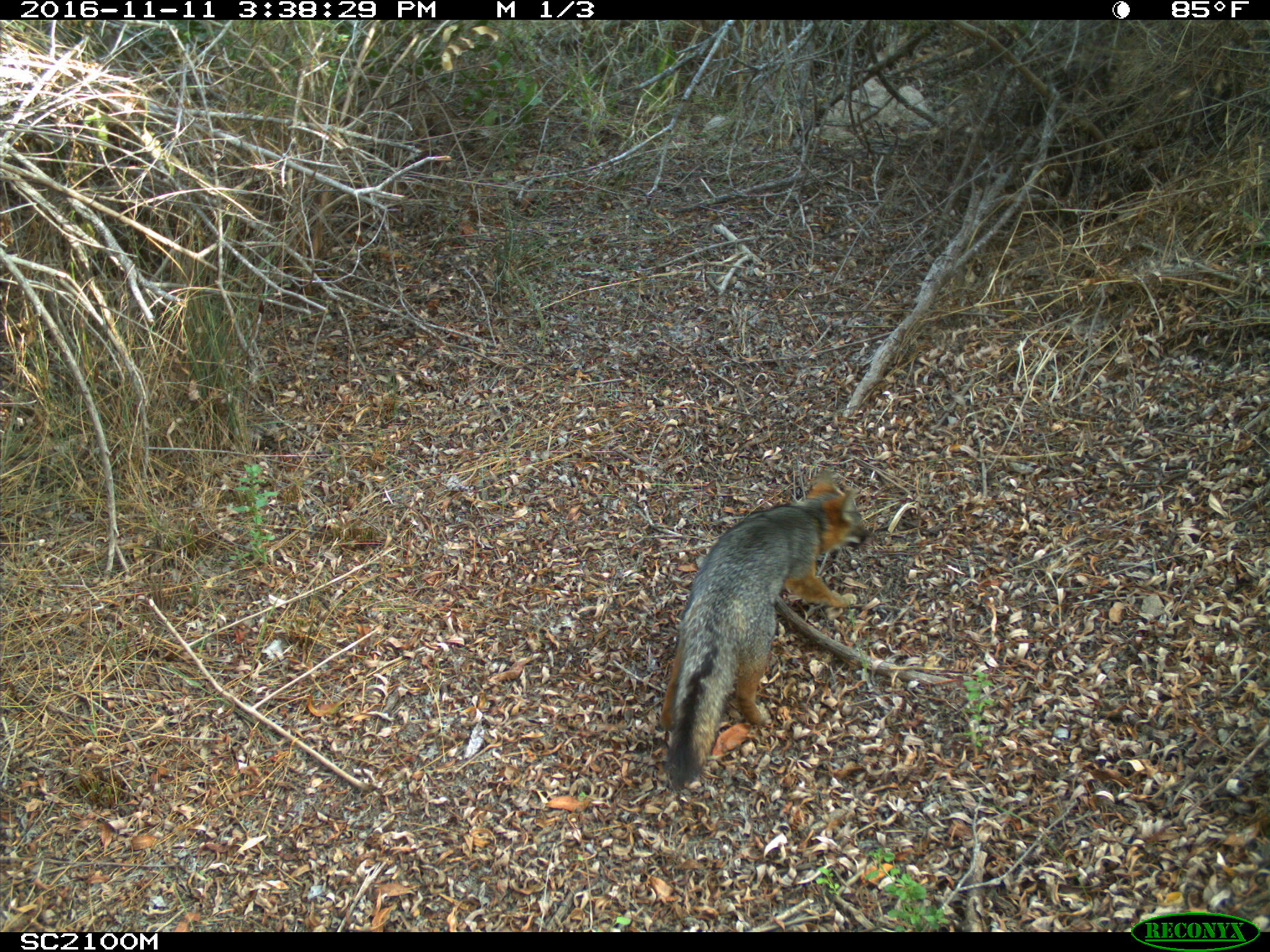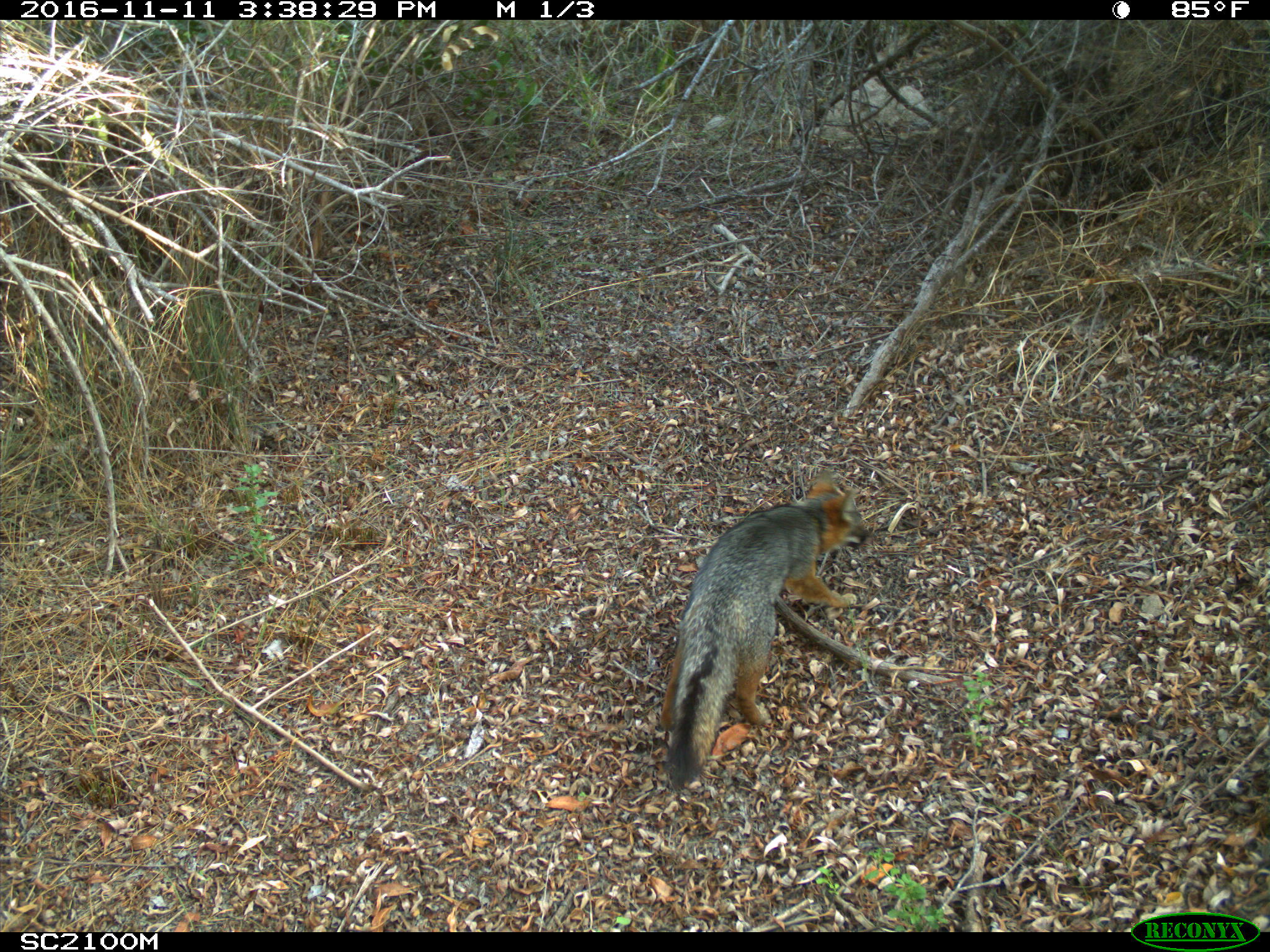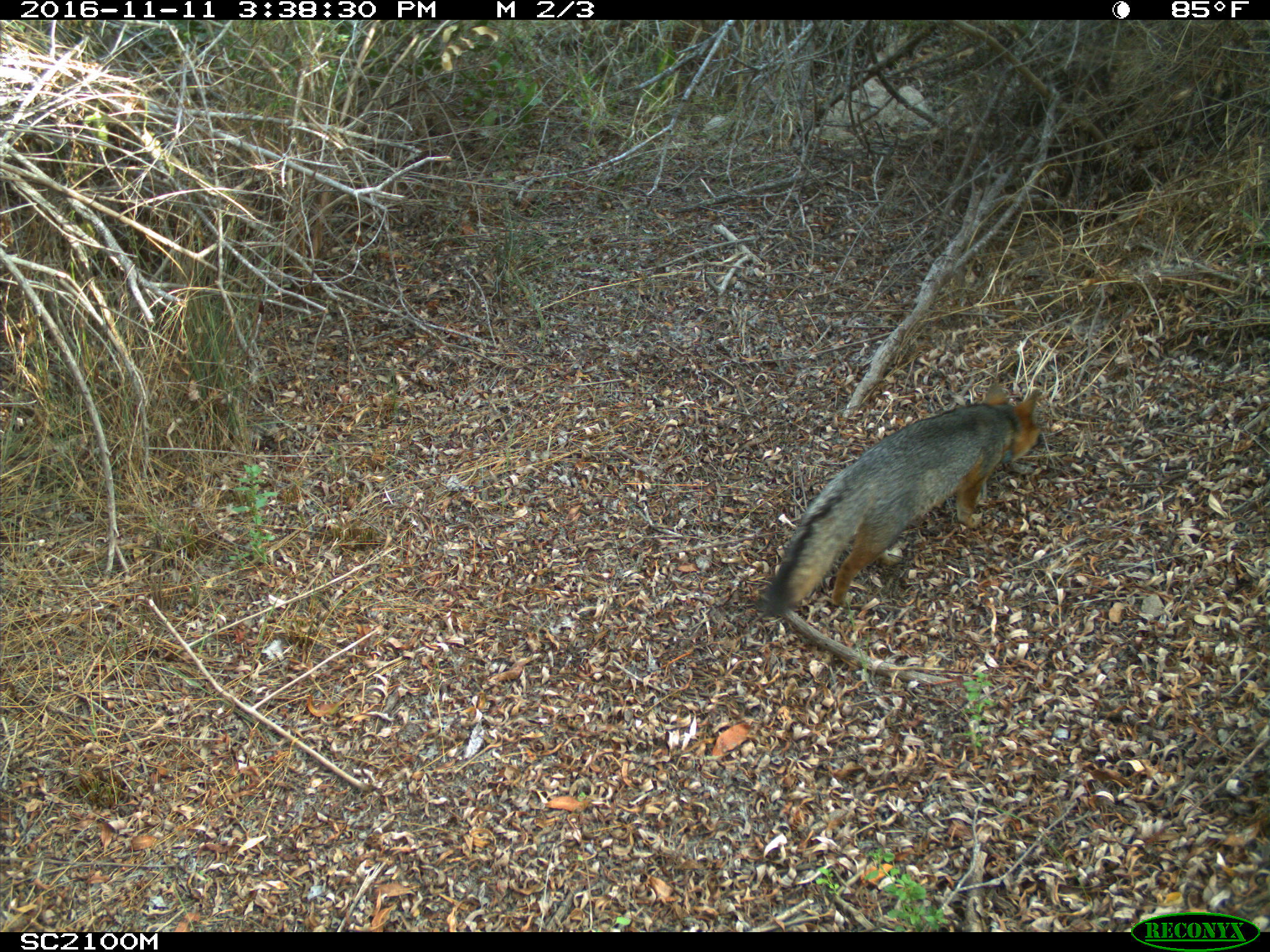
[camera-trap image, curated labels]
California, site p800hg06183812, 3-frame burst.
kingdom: Animalia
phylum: Chordata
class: Mammalia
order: Carnivora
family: Canidae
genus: Urocyon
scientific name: Urocyon littoralis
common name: island fox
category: fox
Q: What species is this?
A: Fox (island fox) (Urocyon littoralis).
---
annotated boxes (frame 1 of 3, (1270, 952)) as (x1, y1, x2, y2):
fox: (662, 466, 868, 800)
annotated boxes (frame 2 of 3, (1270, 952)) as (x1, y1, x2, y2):
fox: (659, 470, 869, 786)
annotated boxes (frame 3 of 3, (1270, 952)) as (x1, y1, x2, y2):
fox: (761, 382, 1044, 618)